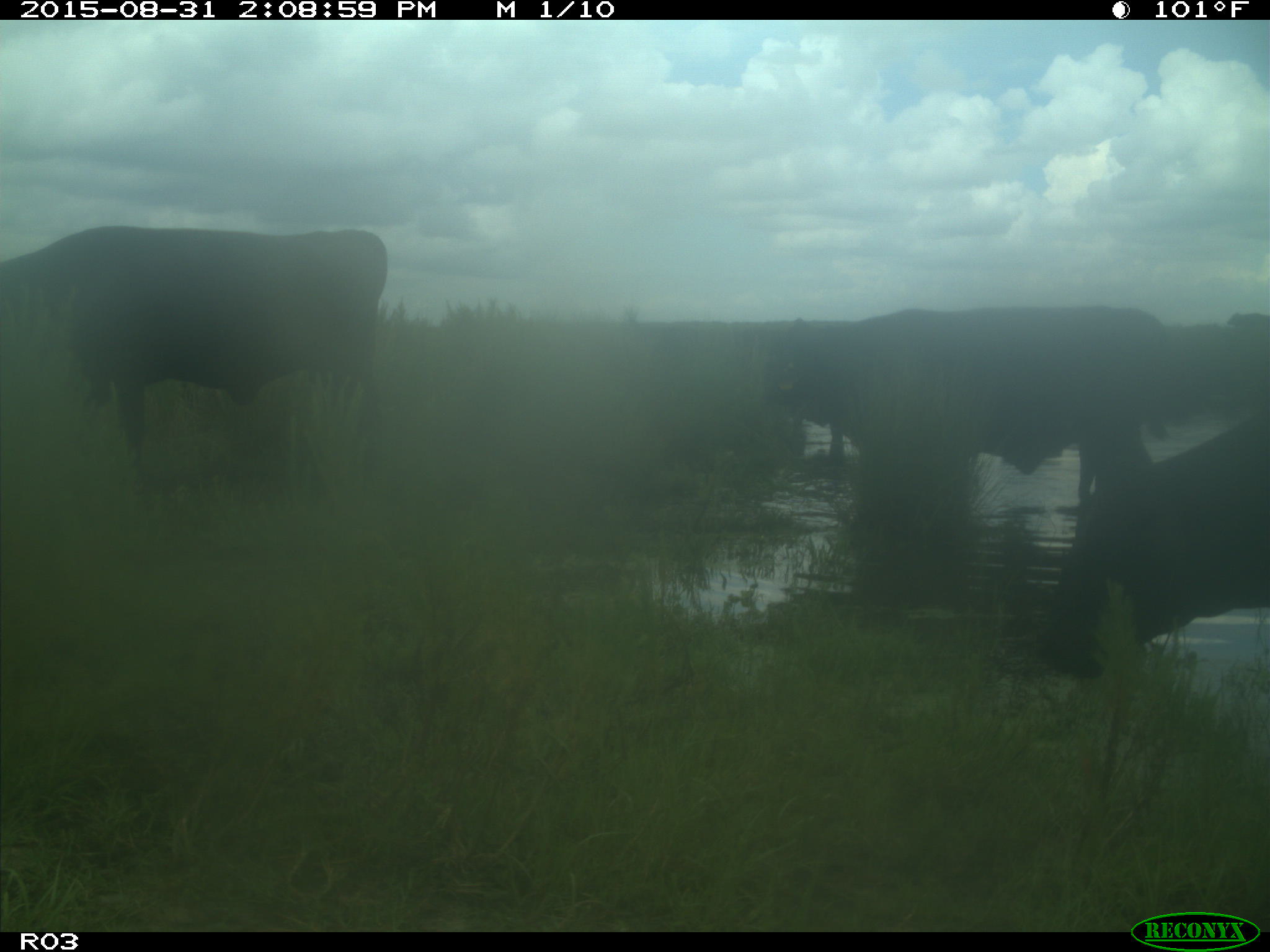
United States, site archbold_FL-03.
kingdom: Animalia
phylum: Chordata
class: Mammalia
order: Artiodactyla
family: Bovidae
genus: Bos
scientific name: Bos taurus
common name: domestic cow